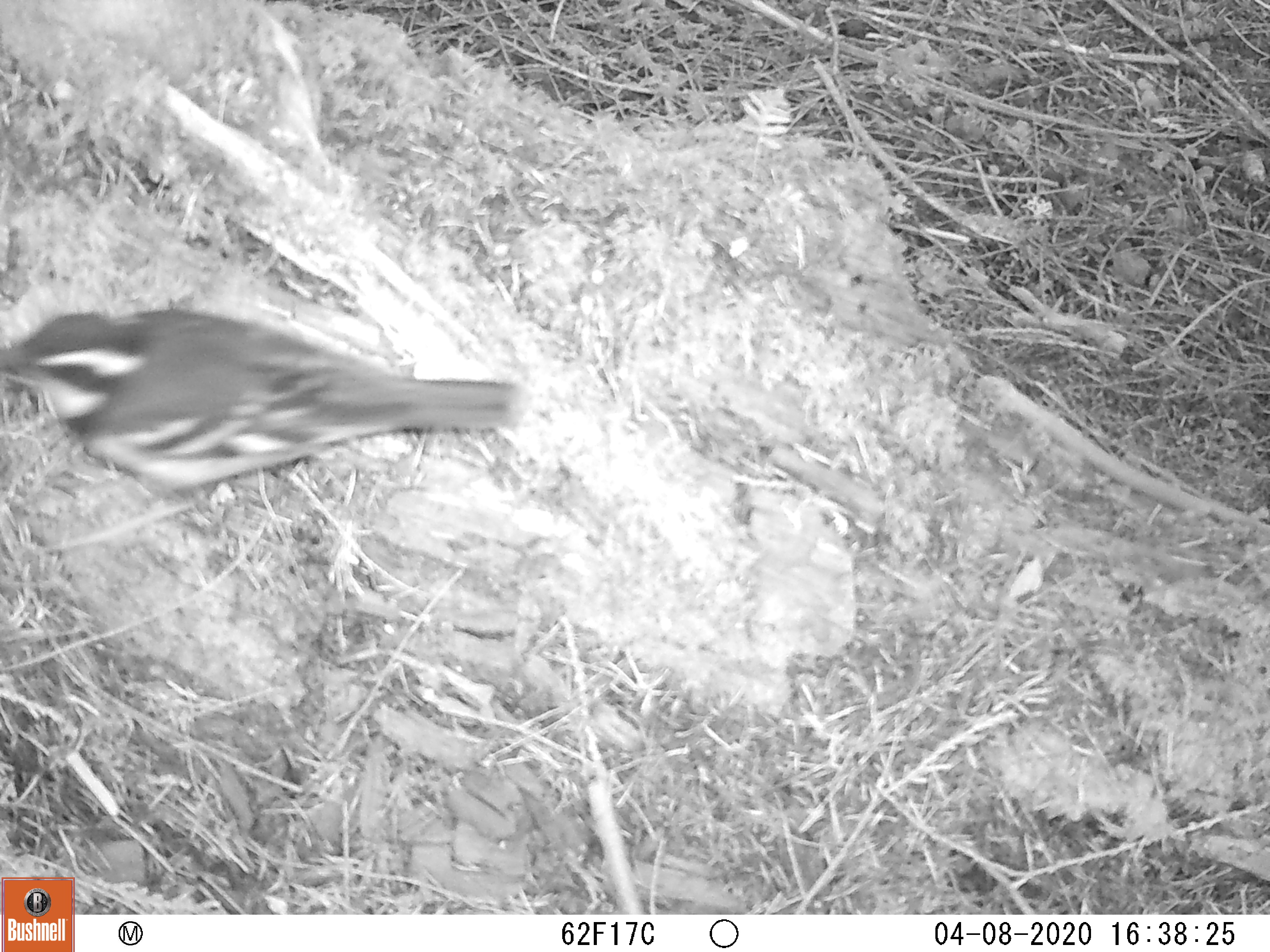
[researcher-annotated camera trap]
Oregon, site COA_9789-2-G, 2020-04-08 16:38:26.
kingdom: Animalia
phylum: Chordata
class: Aves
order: Passeriformes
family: Turdidae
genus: Ixoreus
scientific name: Ixoreus naevius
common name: varied thrush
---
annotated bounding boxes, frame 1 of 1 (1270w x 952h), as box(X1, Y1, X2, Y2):
varied thrush: box(4, 309, 526, 494)